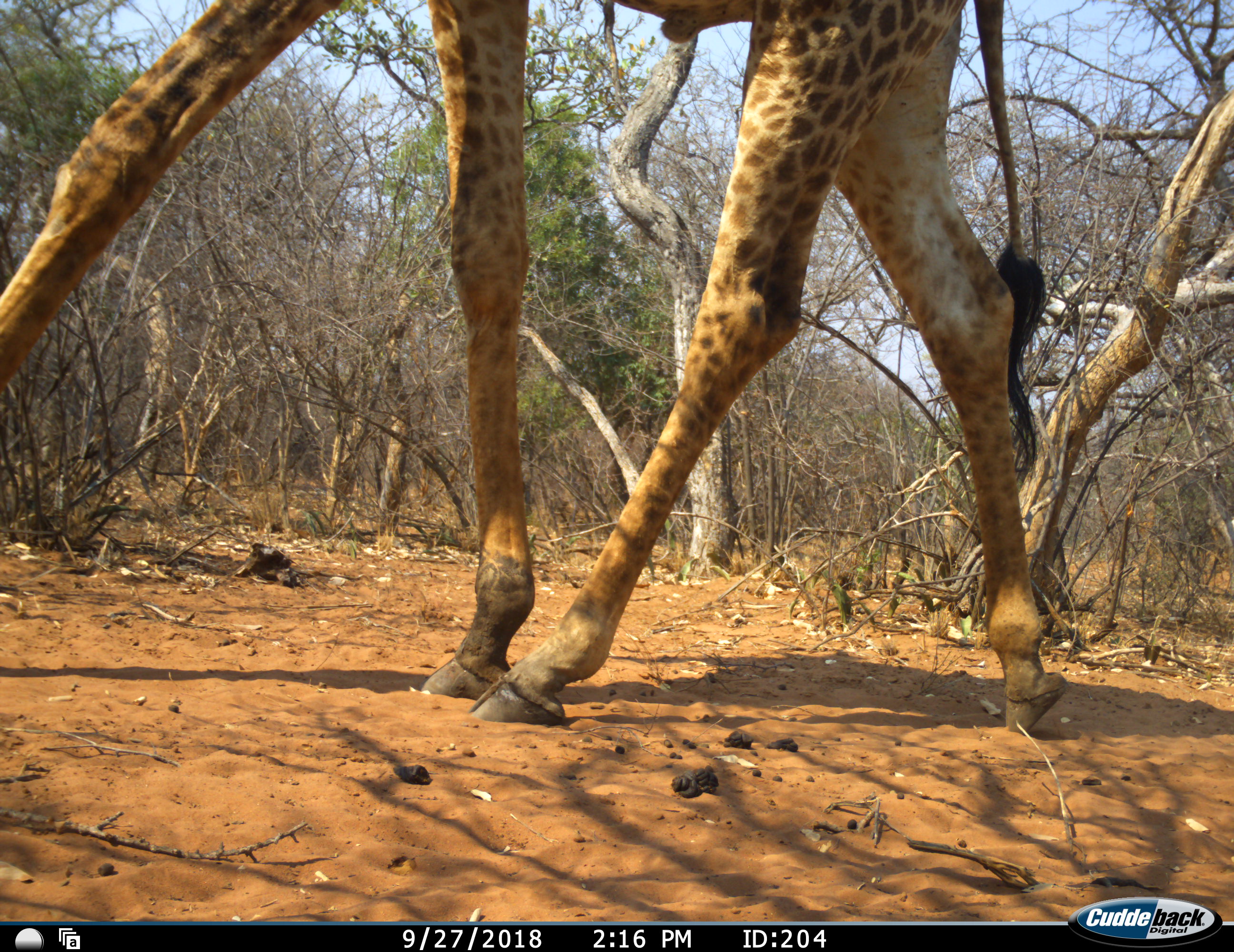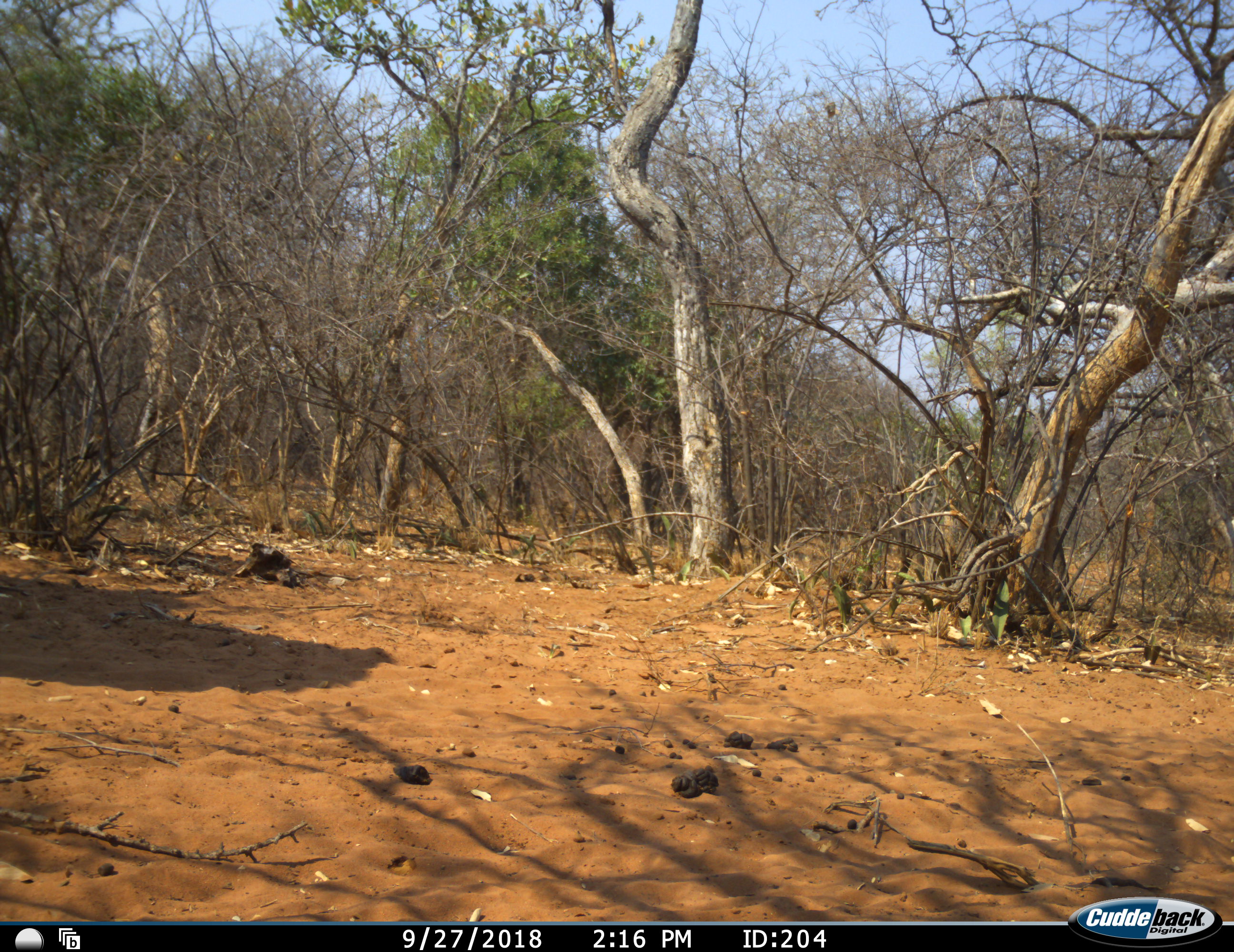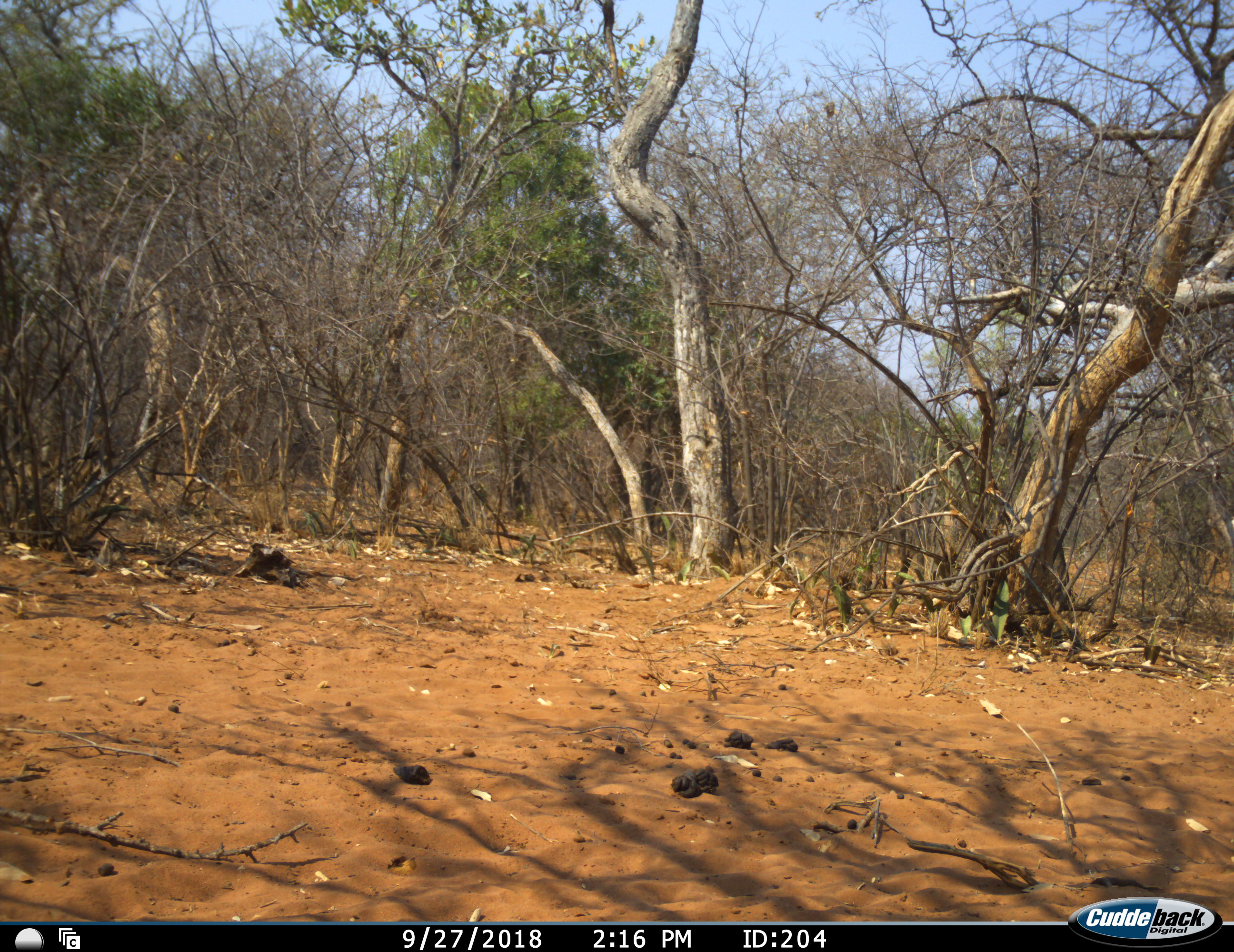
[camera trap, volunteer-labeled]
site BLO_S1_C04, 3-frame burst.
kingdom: Animalia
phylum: Chordata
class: Mammalia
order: Artiodactyla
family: Giraffidae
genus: Giraffa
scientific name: Giraffa camelopardalis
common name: giraffe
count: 1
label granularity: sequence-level